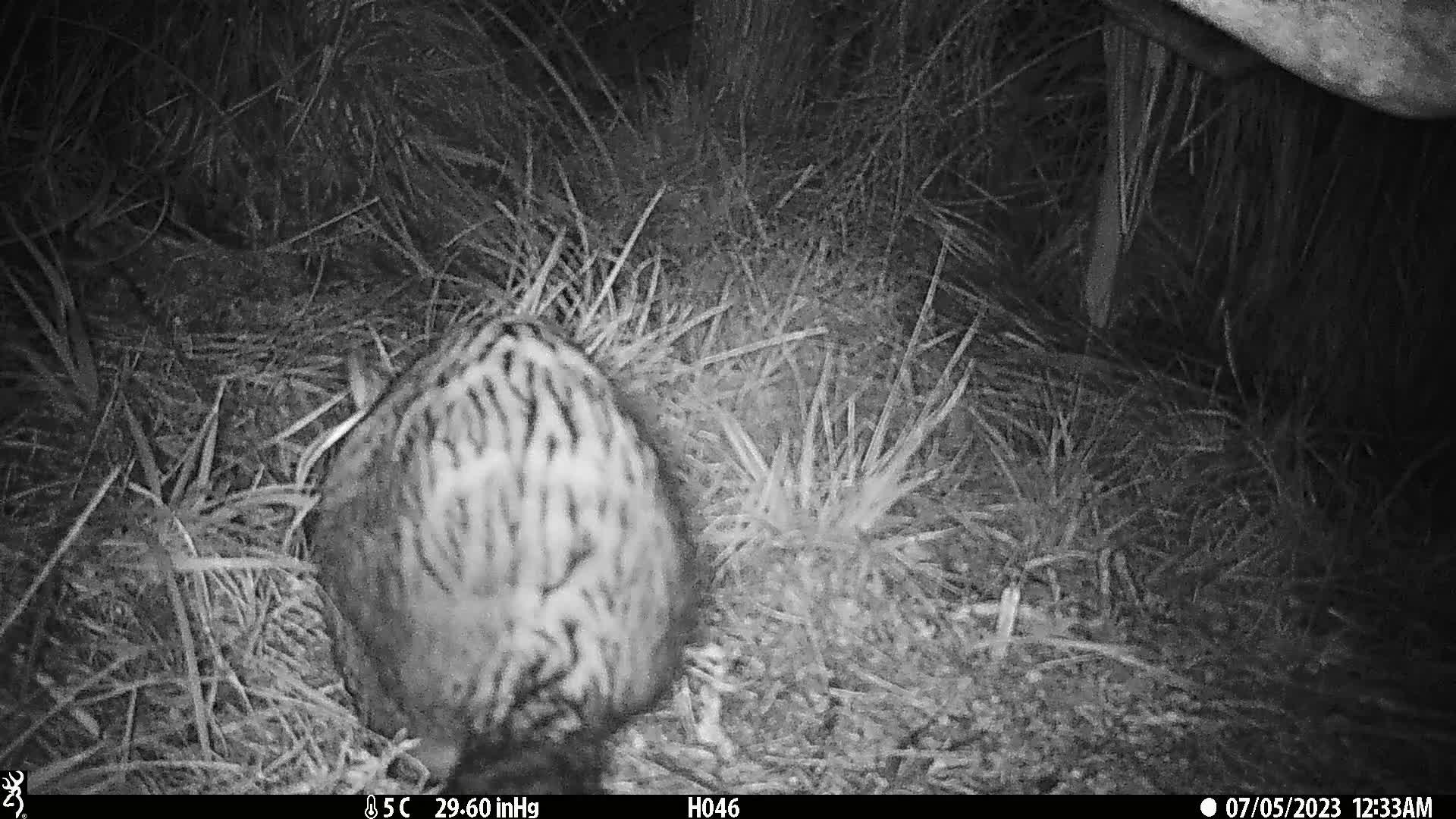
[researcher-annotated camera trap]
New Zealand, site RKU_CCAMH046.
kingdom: Animalia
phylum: Chordata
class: Mammalia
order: Diprotodontia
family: Phalangeridae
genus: Trichosurus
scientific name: Trichosurus vulpecula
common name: common brushtail possum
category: possum